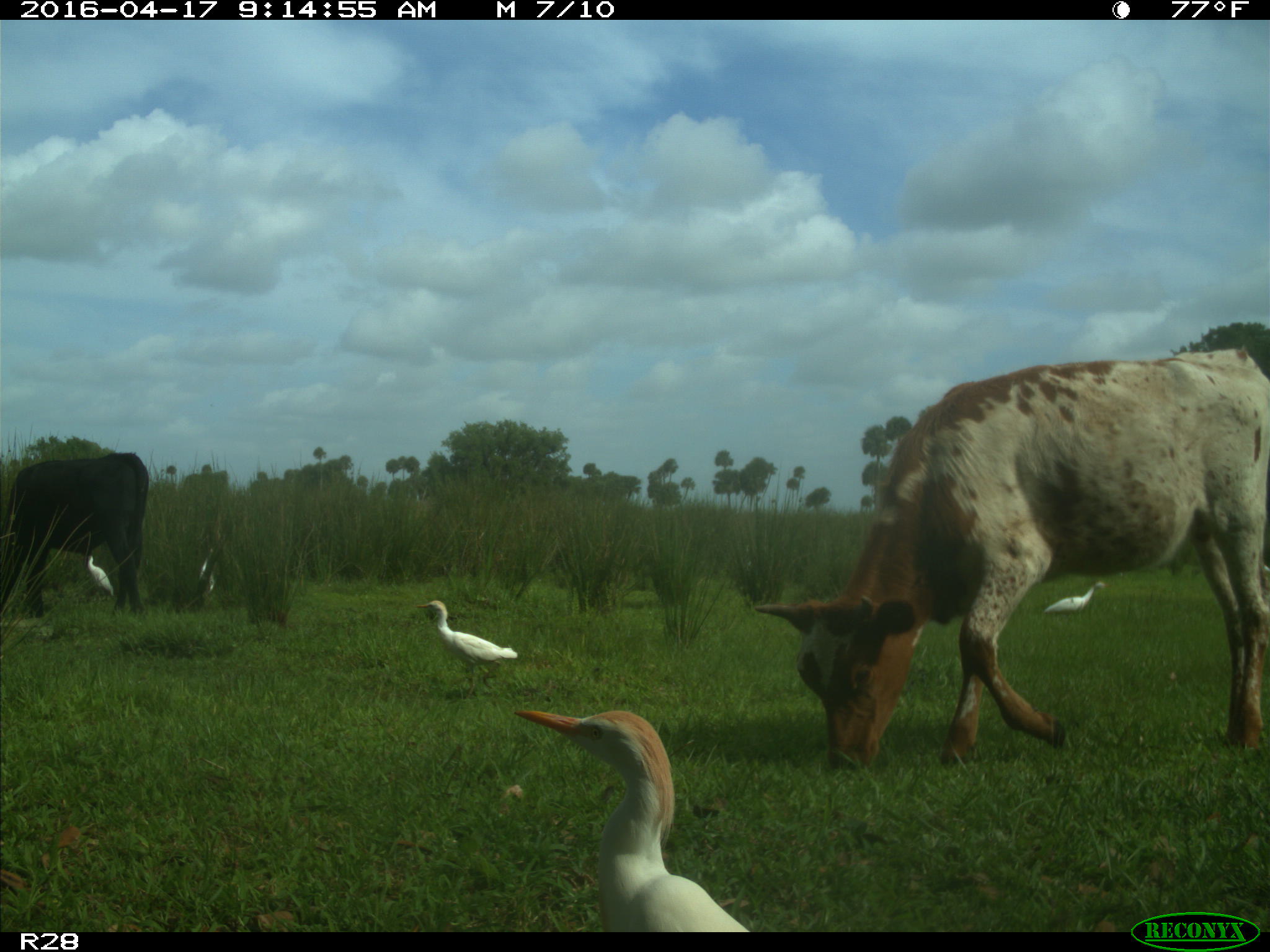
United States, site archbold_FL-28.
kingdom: Animalia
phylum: Chordata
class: Mammalia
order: Artiodactyla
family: Bovidae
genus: Bos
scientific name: Bos taurus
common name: domestic cow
Bos taurus (domestic cow).